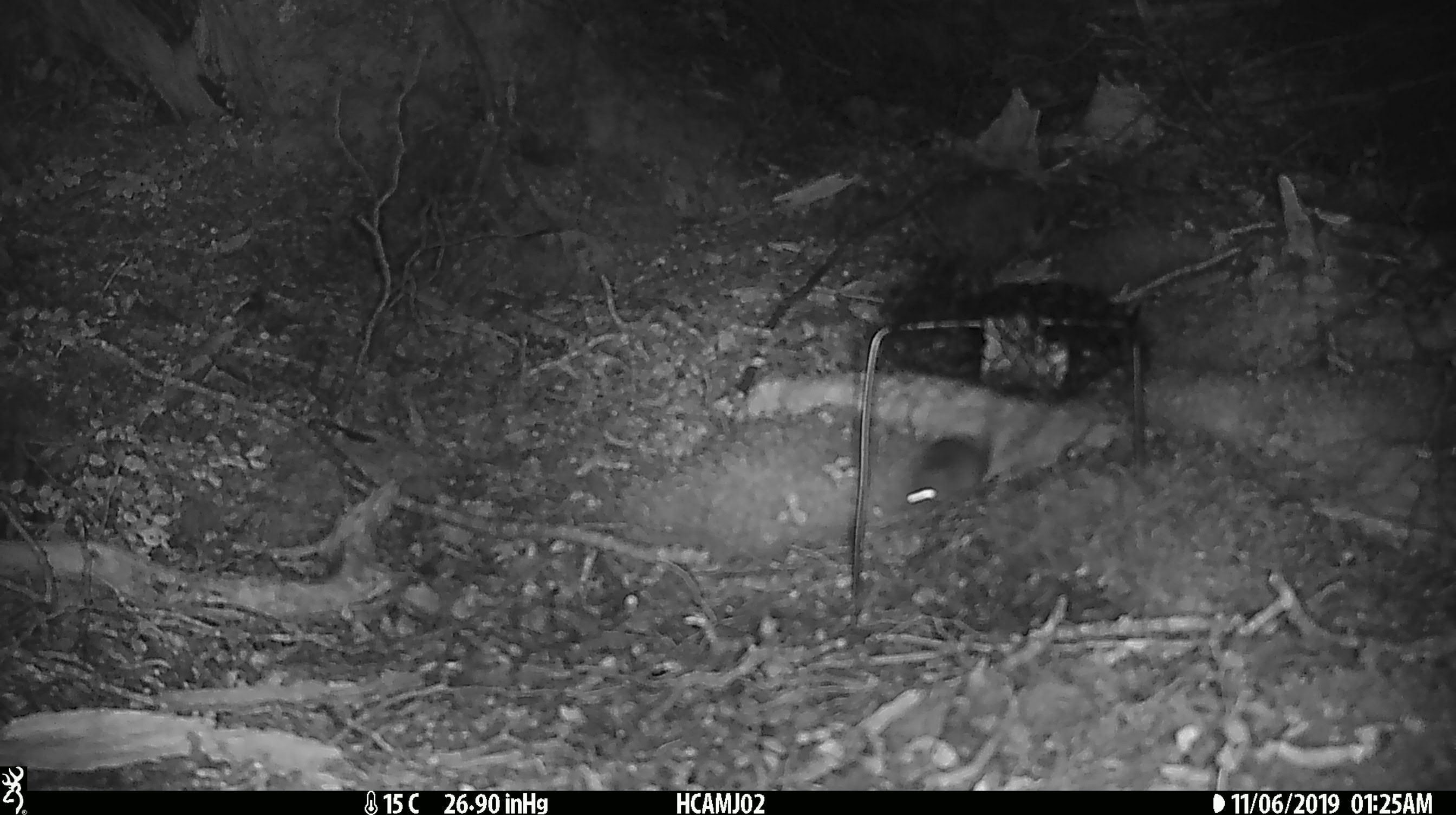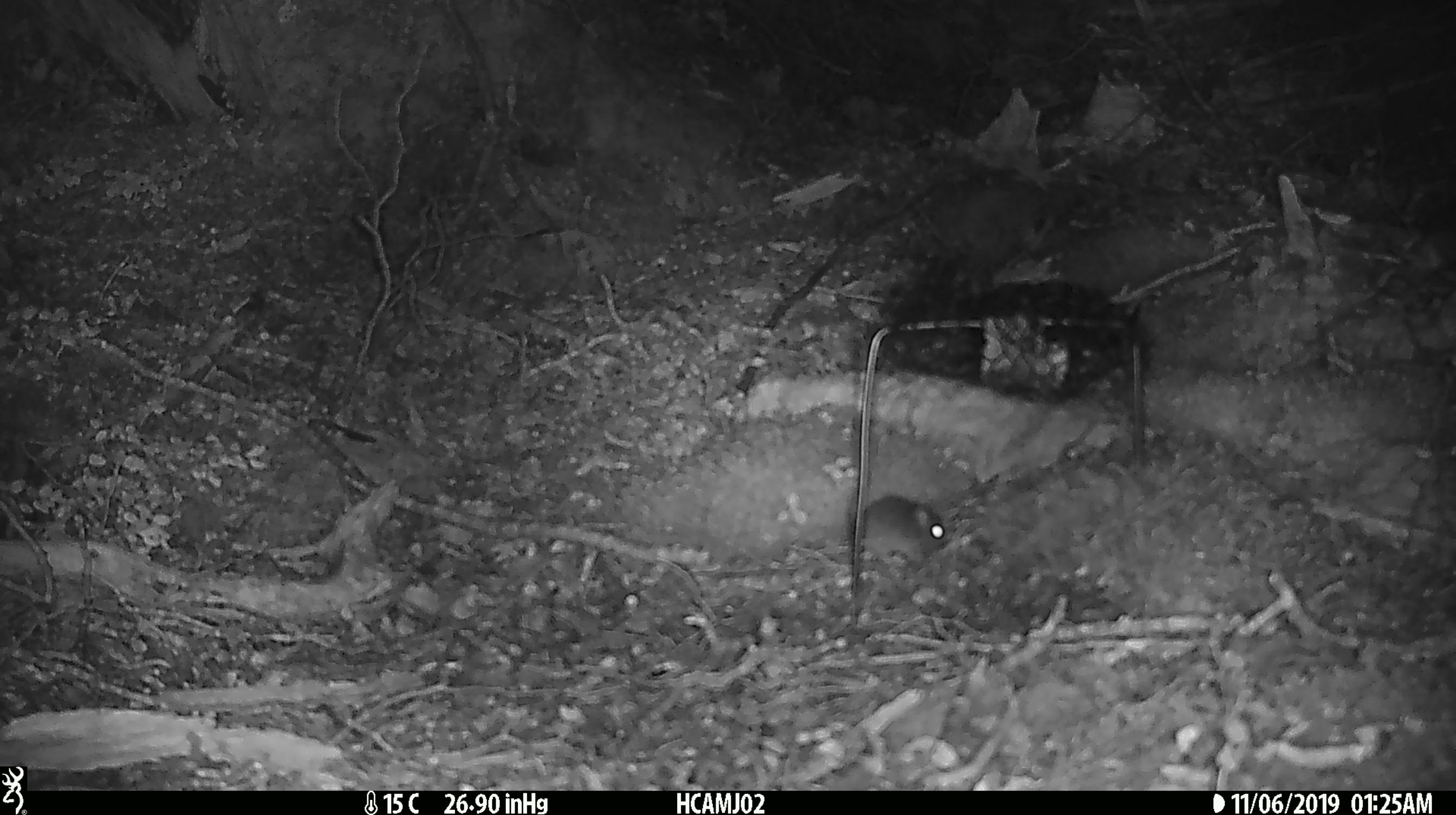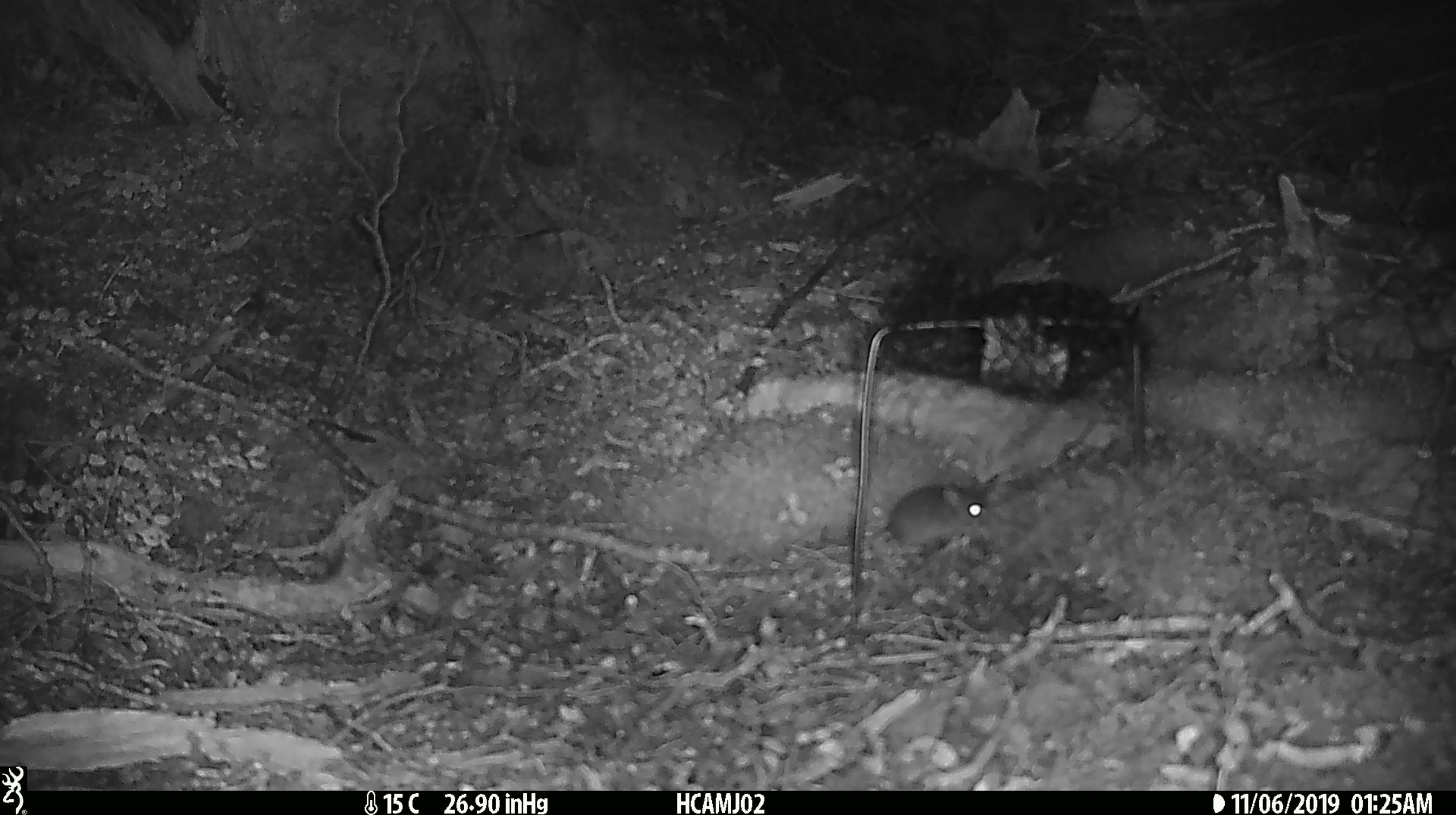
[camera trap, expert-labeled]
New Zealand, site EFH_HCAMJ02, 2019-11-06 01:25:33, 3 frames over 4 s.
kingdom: Animalia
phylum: Chordata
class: Mammalia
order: Rodentia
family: Muridae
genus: Mus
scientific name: Mus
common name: mouse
Mouse (Mus).